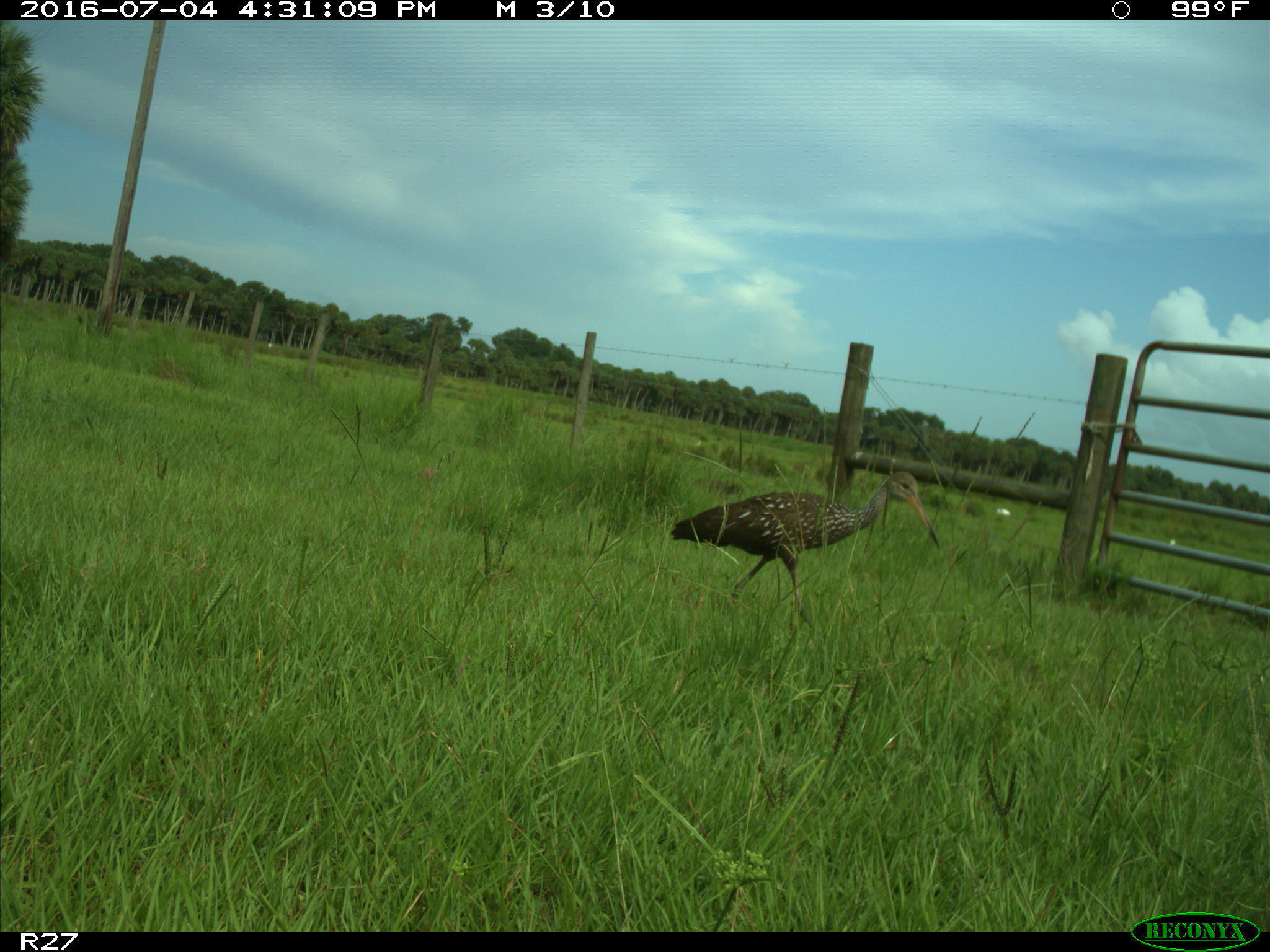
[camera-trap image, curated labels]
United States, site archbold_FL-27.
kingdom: Animalia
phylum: Chordata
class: Aves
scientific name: Aves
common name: birds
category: unidentified bird